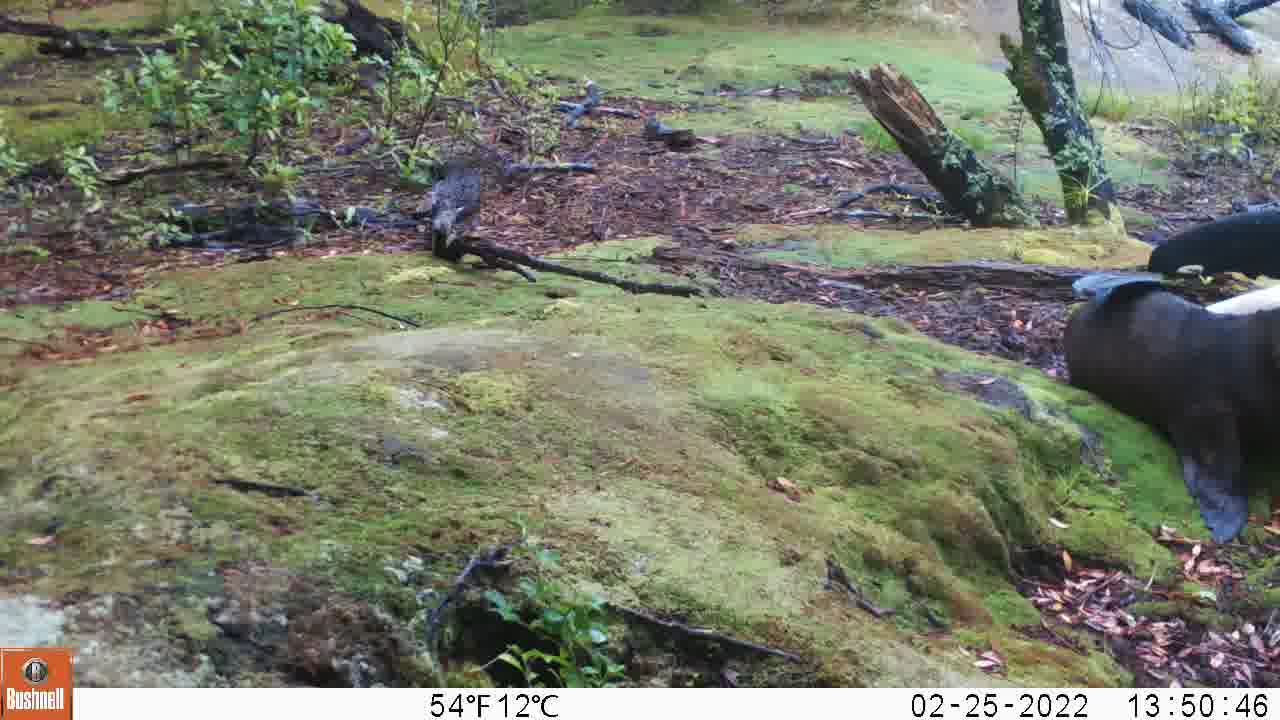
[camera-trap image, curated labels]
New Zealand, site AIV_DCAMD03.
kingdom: Animalia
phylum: Chordata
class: Mammalia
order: Carnivora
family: Otariidae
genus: Phocarctos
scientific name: Phocarctos hookeri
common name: new zealand sea lion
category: sealion